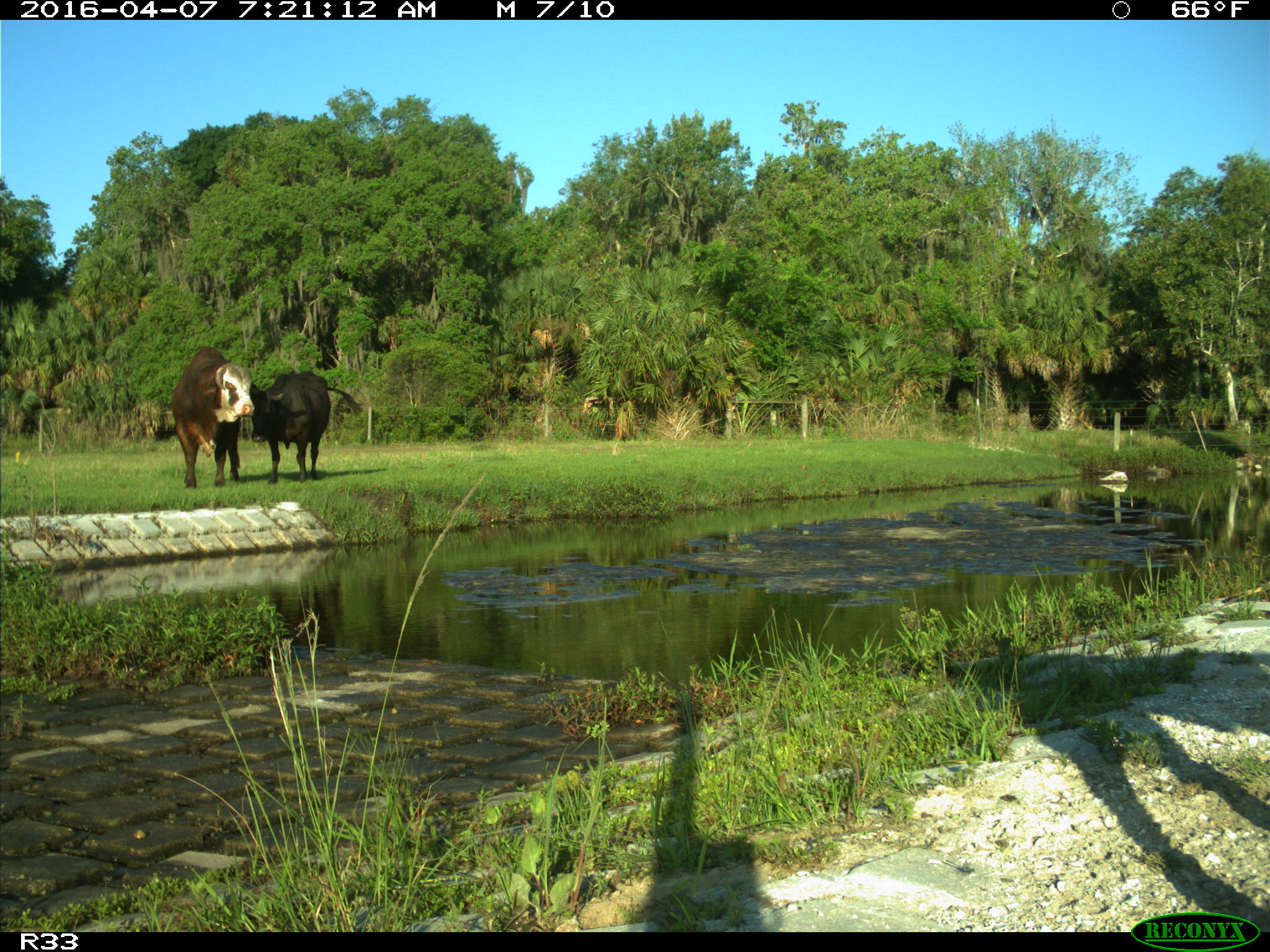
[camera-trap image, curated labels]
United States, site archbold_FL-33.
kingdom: Animalia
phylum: Chordata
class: Mammalia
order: Artiodactyla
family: Bovidae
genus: Bos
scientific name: Bos taurus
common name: domestic cow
Bos taurus (domestic cow).